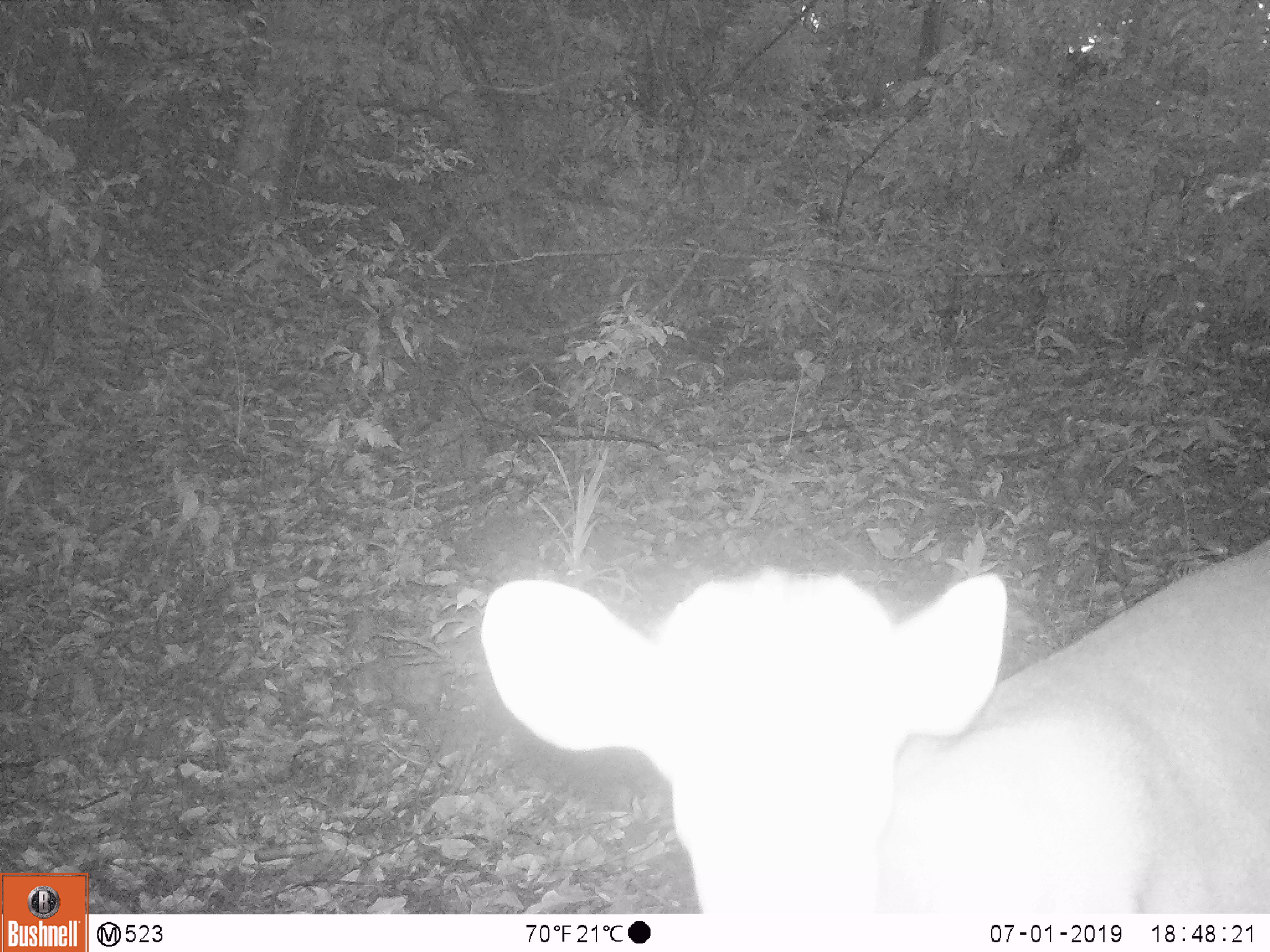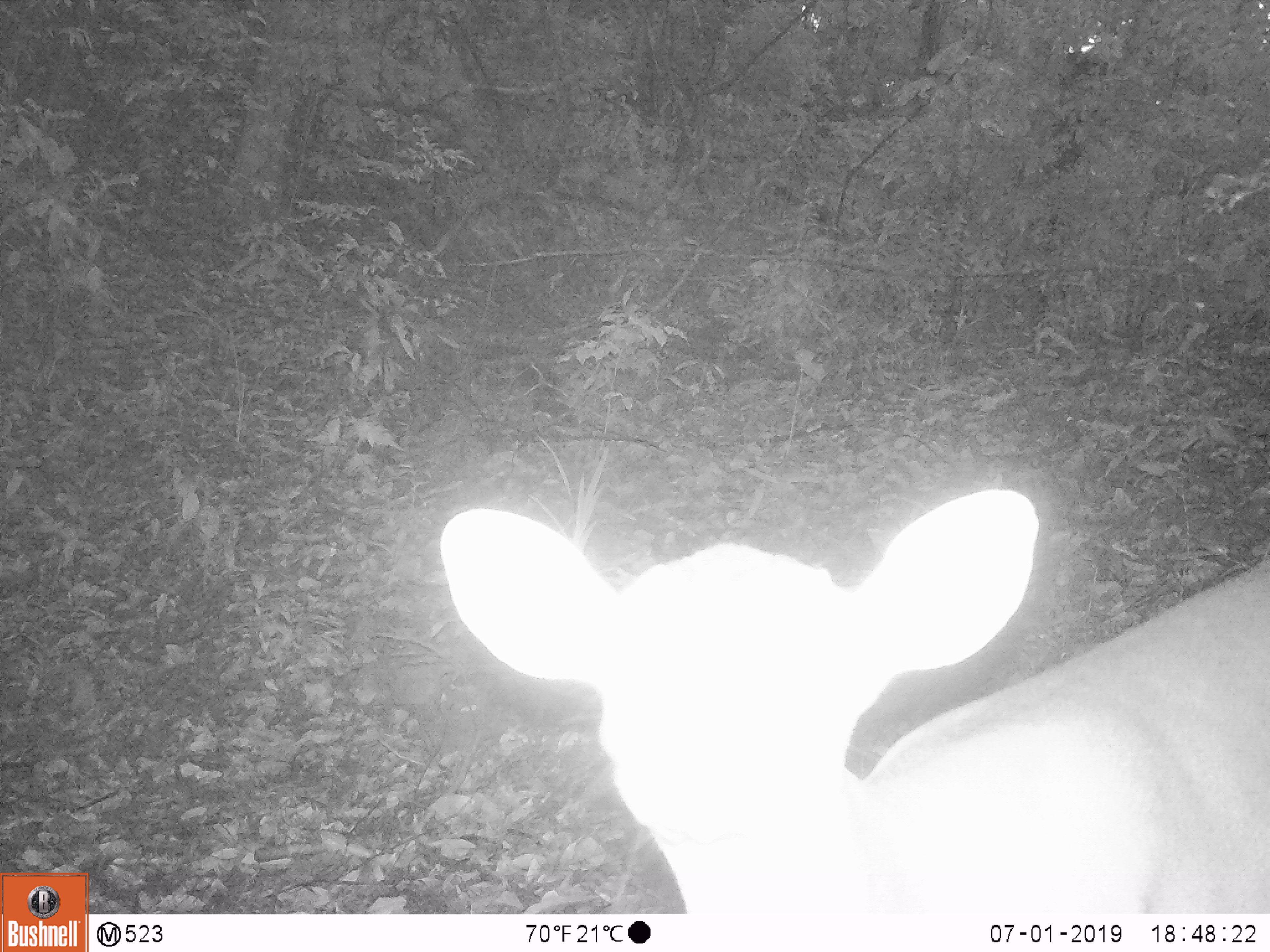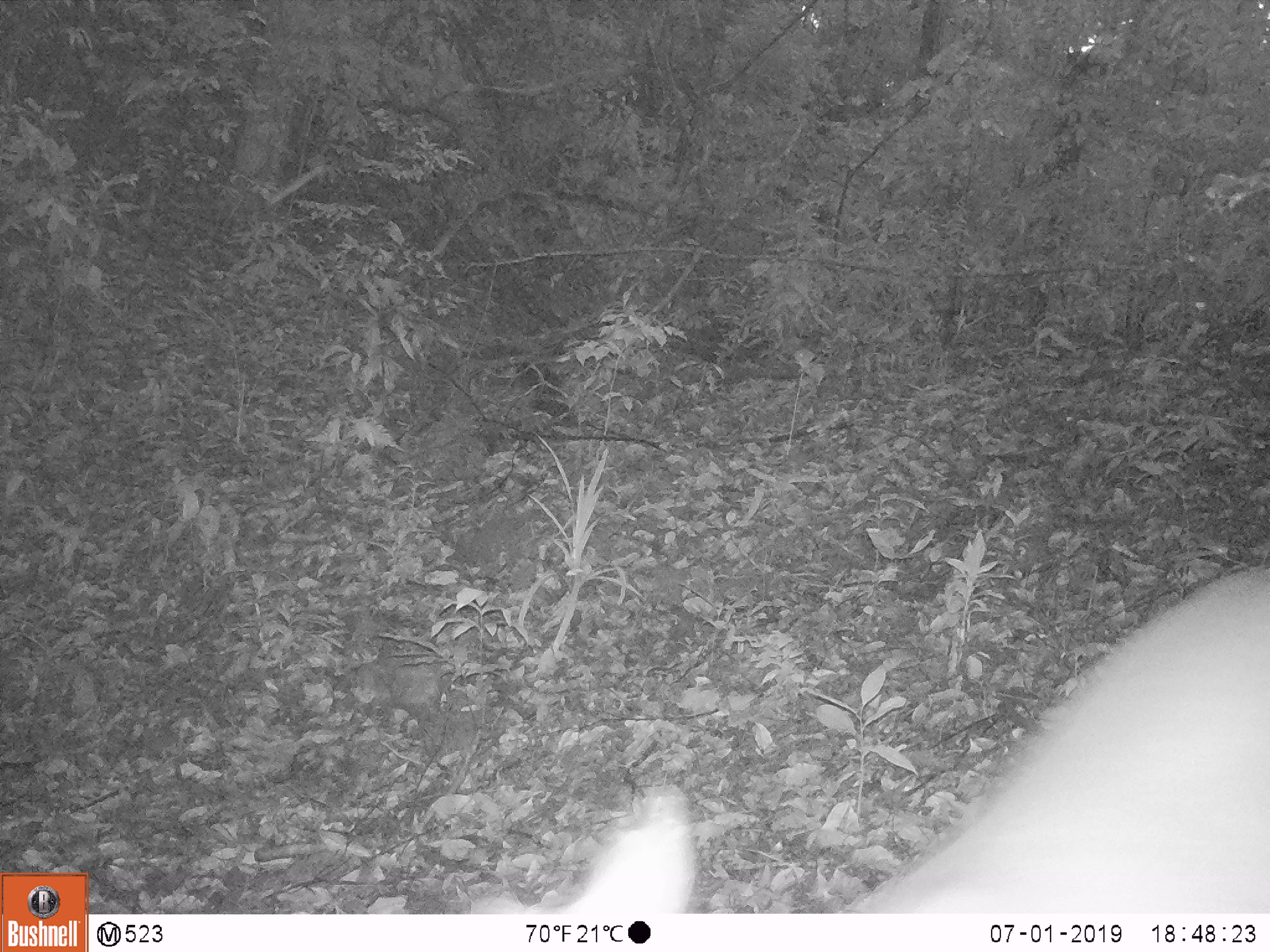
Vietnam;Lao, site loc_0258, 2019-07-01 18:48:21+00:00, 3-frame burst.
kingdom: Animalia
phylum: Chordata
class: Mammalia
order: Artiodactyla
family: Cervidae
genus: Muntiacus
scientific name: Muntiacus vuquangensis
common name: large-antlered muntjac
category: large antlered muntjac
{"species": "large antlered muntjac (large-antlered muntjac) (Muntiacus vuquangensis)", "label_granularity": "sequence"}